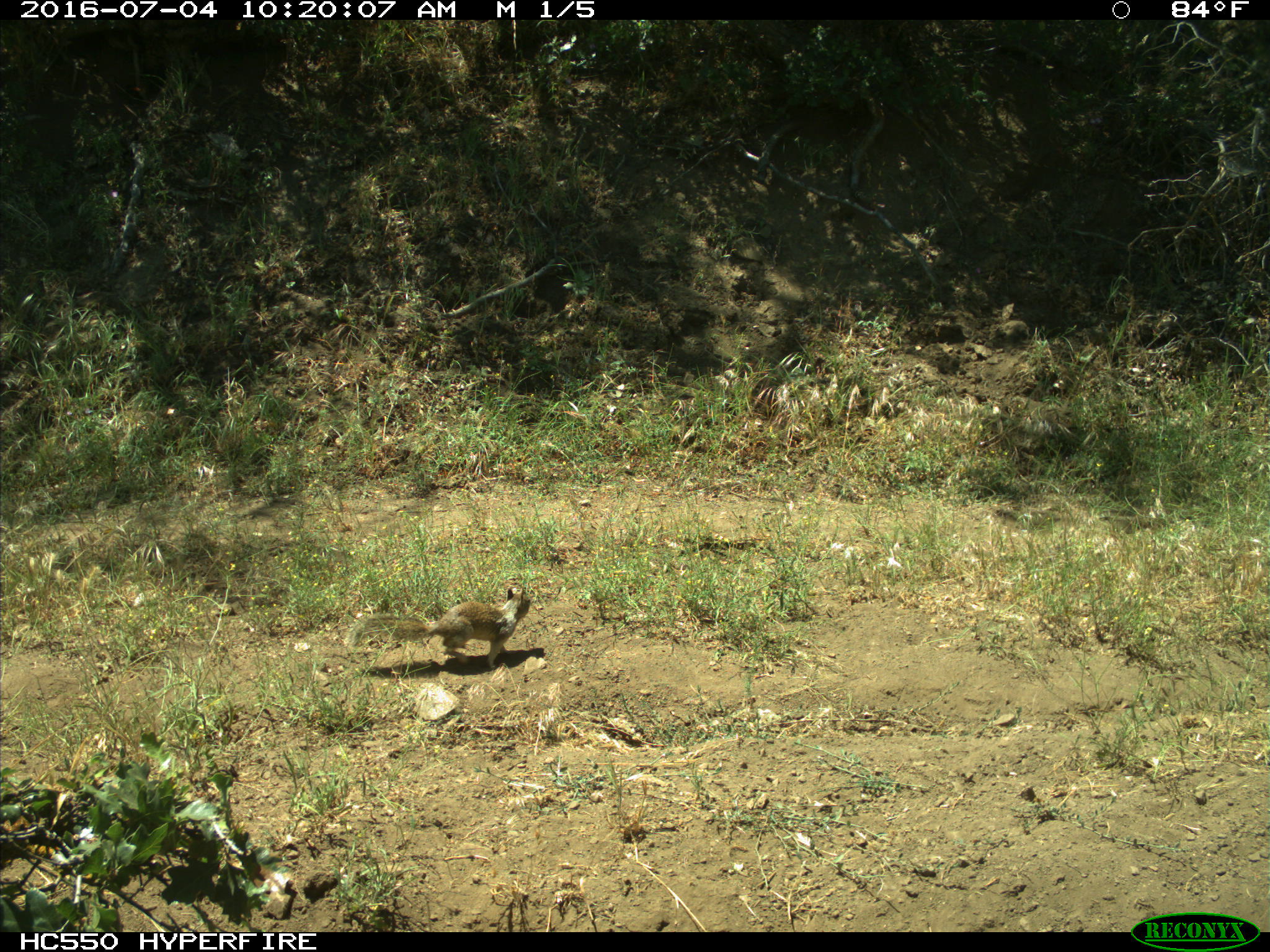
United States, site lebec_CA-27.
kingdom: Animalia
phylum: Chordata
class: Mammalia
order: Rodentia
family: Sciuridae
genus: Otospermophilus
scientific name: Otospermophilus beecheyi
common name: california ground squirrel